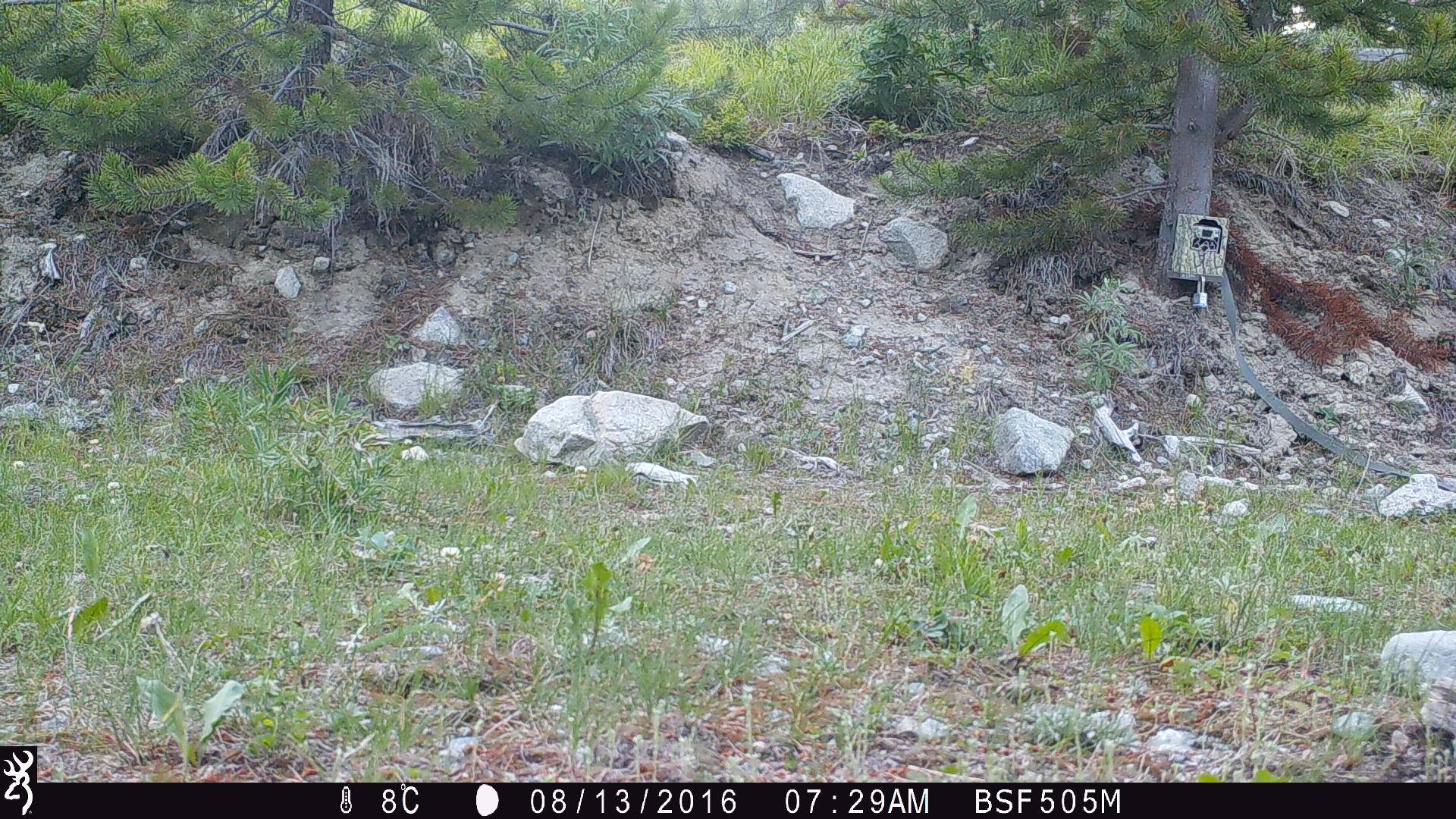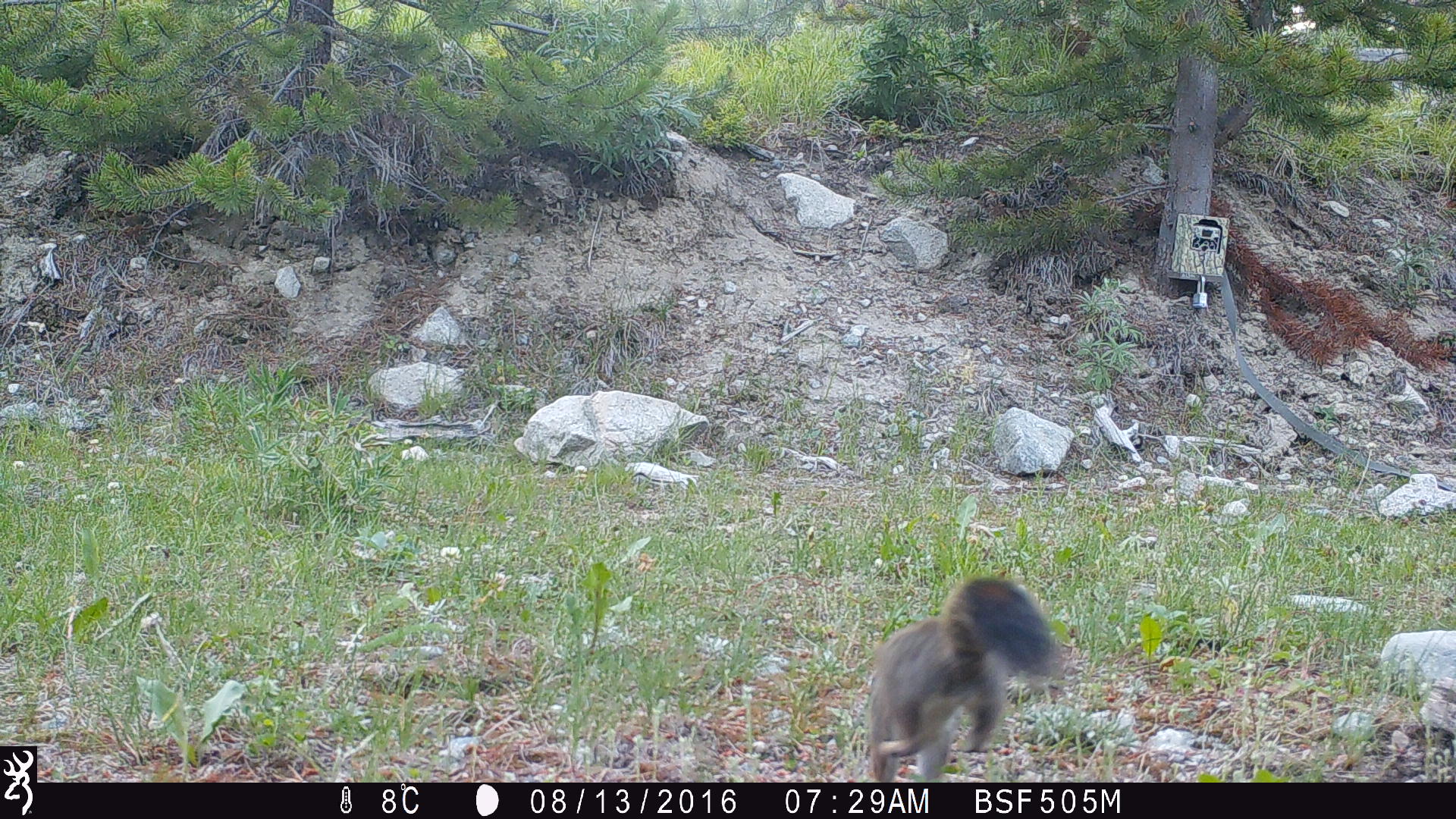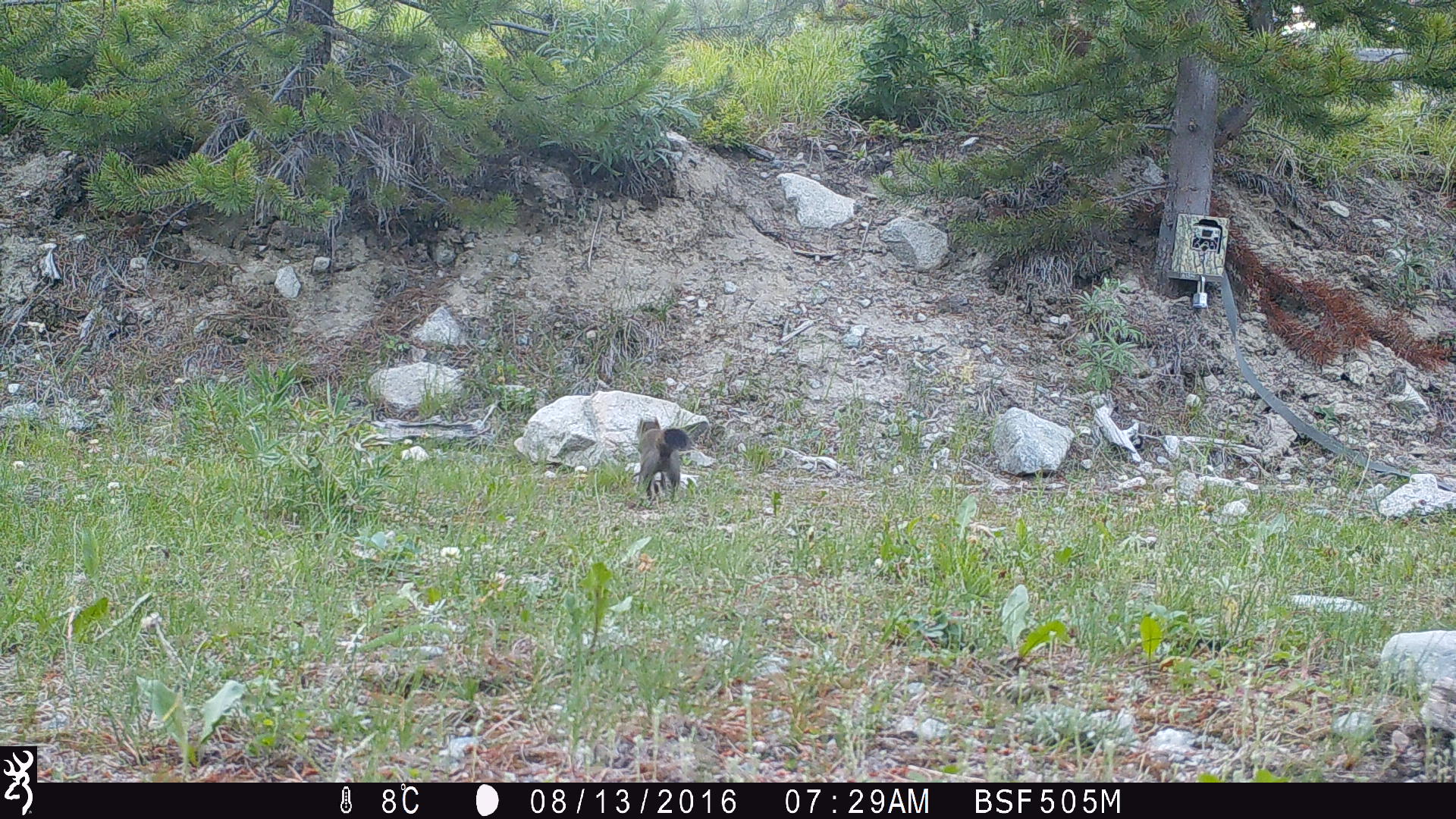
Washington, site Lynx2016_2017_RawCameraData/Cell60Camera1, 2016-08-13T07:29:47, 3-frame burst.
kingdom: Animalia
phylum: Chordata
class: Mammalia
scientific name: Mammalia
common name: small mammal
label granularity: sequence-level